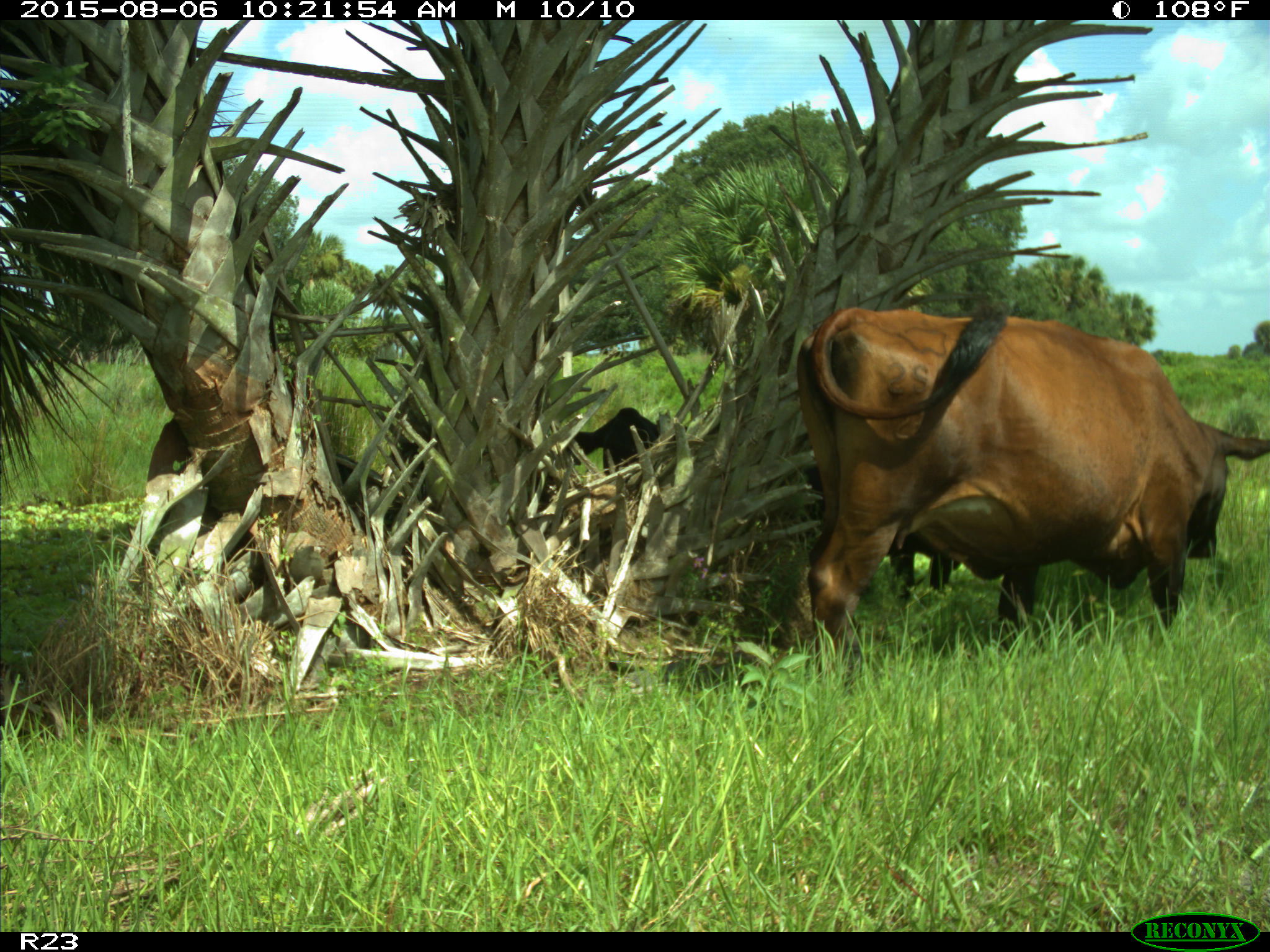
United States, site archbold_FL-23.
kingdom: Animalia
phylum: Chordata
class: Mammalia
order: Artiodactyla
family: Bovidae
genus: Bos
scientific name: Bos taurus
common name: domestic cow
Bos taurus (domestic cow).